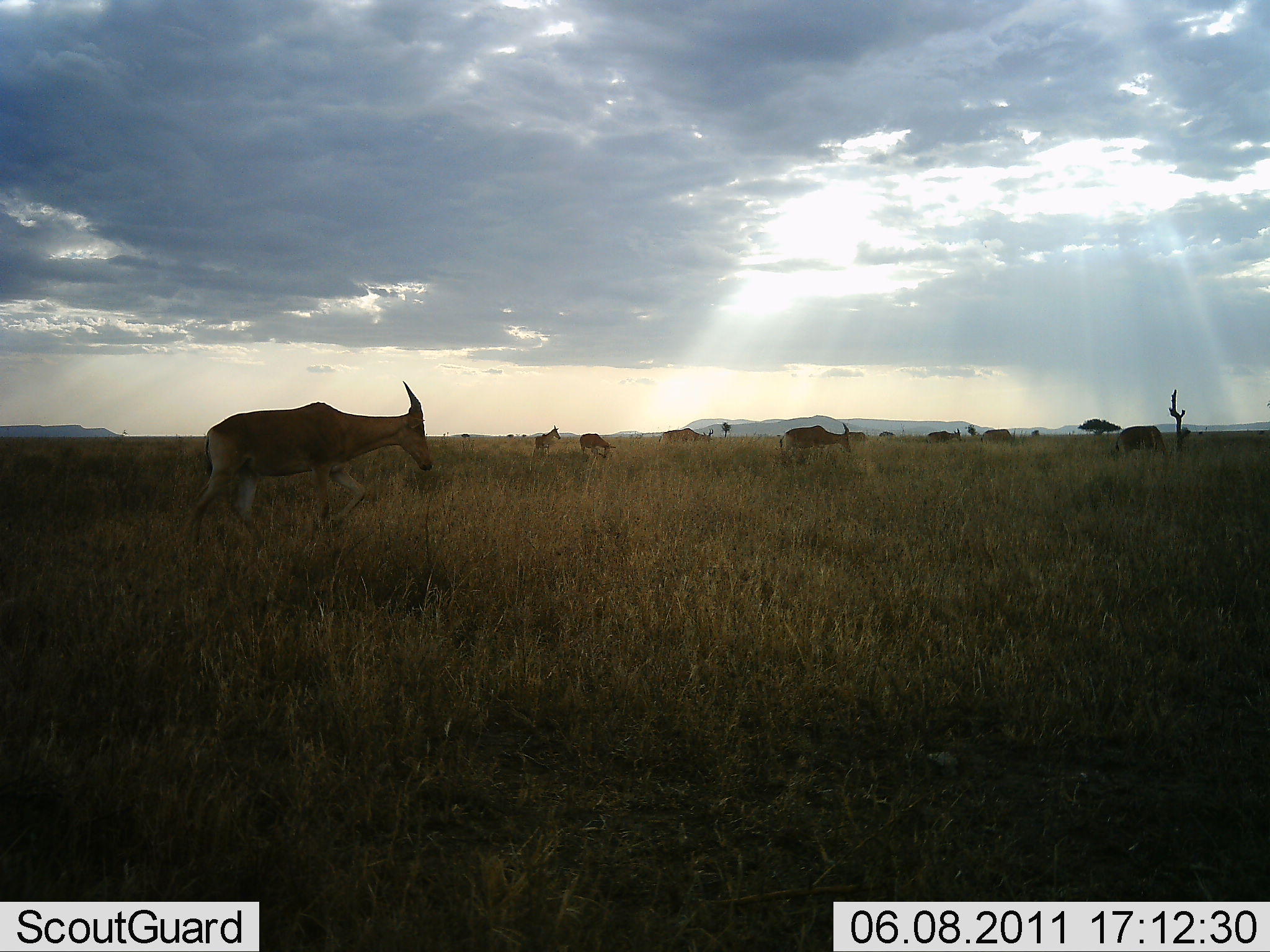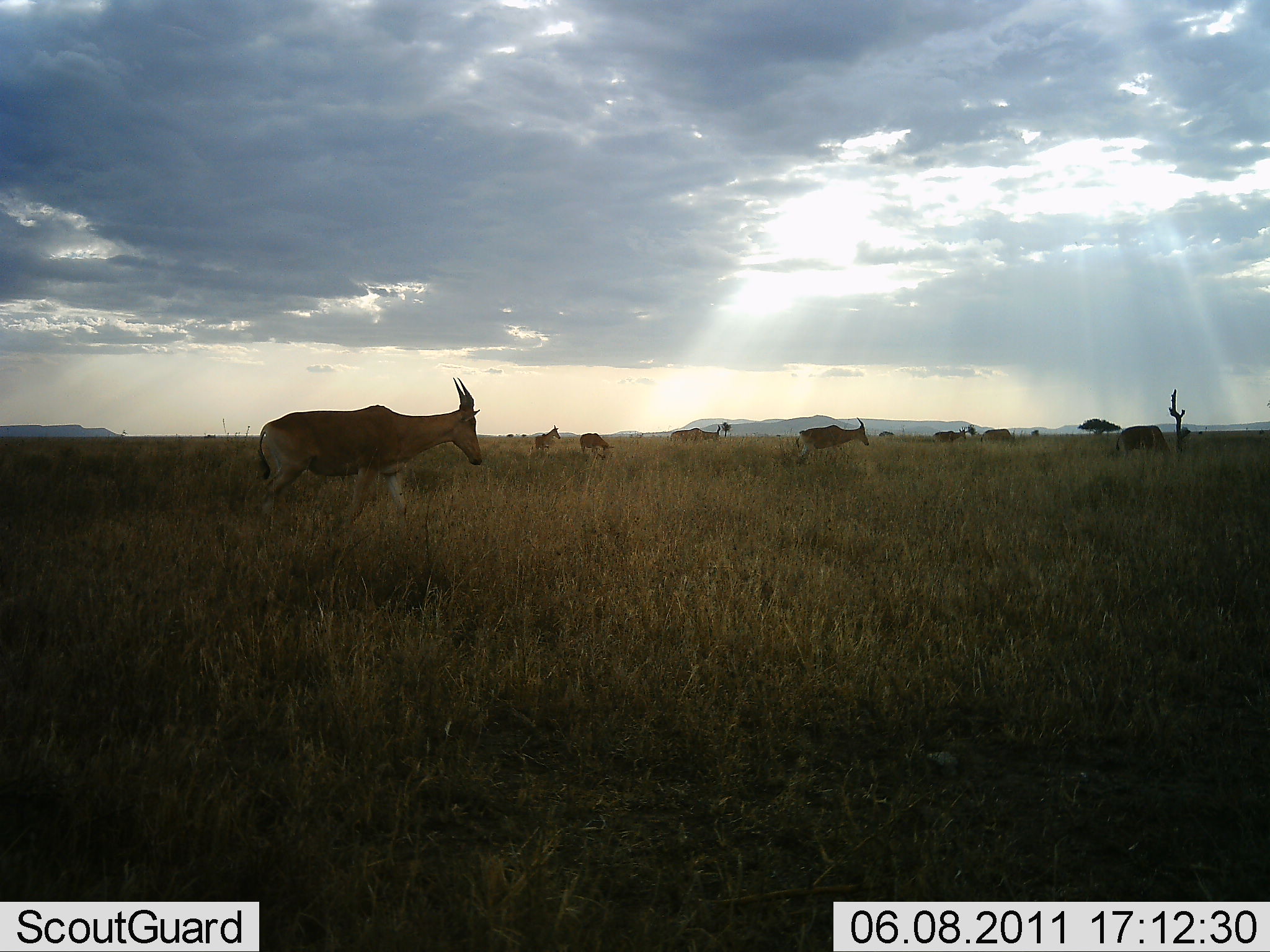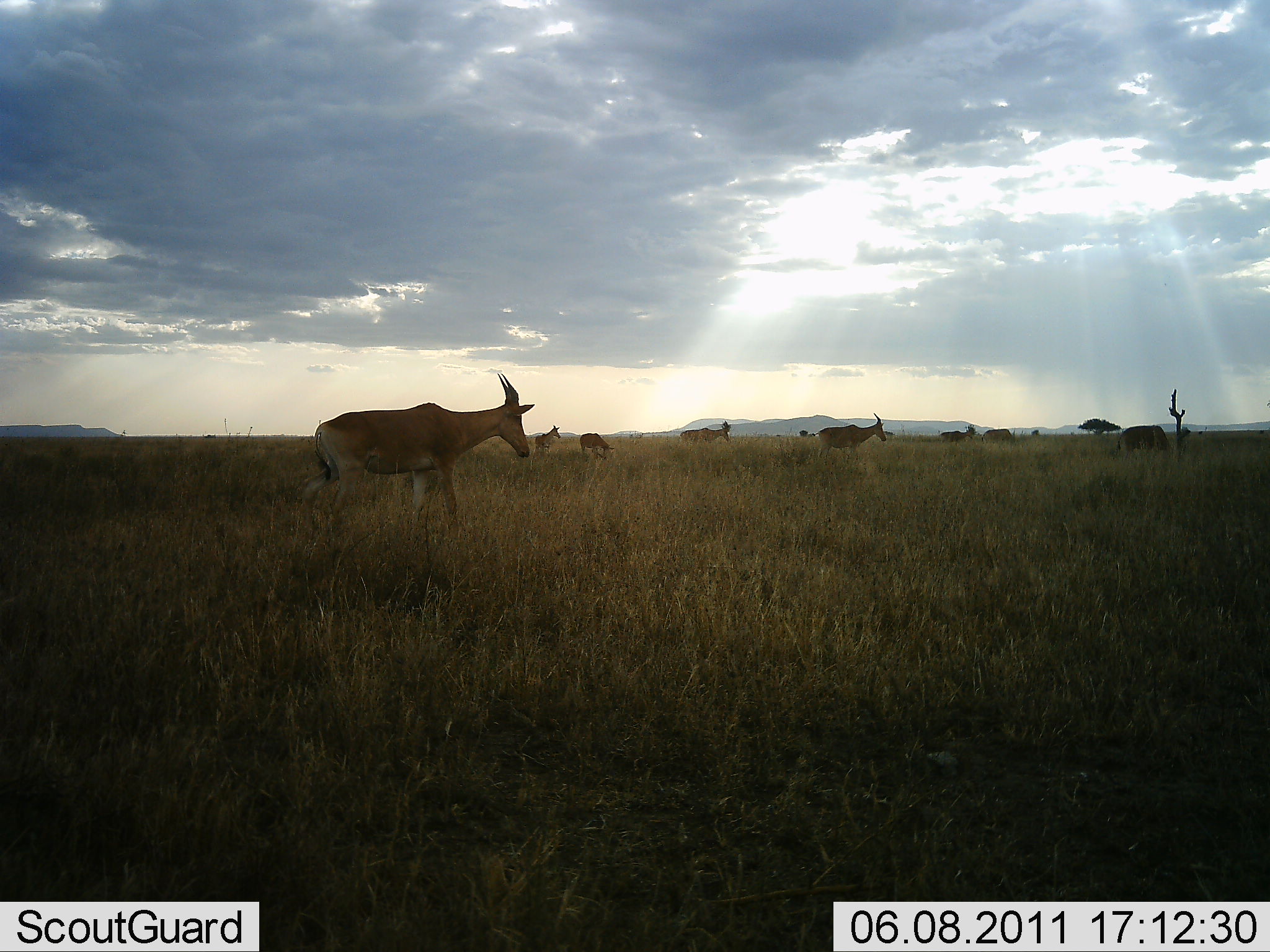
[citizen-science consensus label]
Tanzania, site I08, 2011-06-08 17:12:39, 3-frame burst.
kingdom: Animalia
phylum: Chordata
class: Mammalia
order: Artiodactyla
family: Bovidae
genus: Alcelaphus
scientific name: Alcelaphus buselaphus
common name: hartebeest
Hartebeest (Alcelaphus buselaphus), count 8. Behavior (volunteer vote fractions): standing 50%, resting 0%, moving 100%, interacting 0%. Young present (vote fraction): 0%. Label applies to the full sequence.